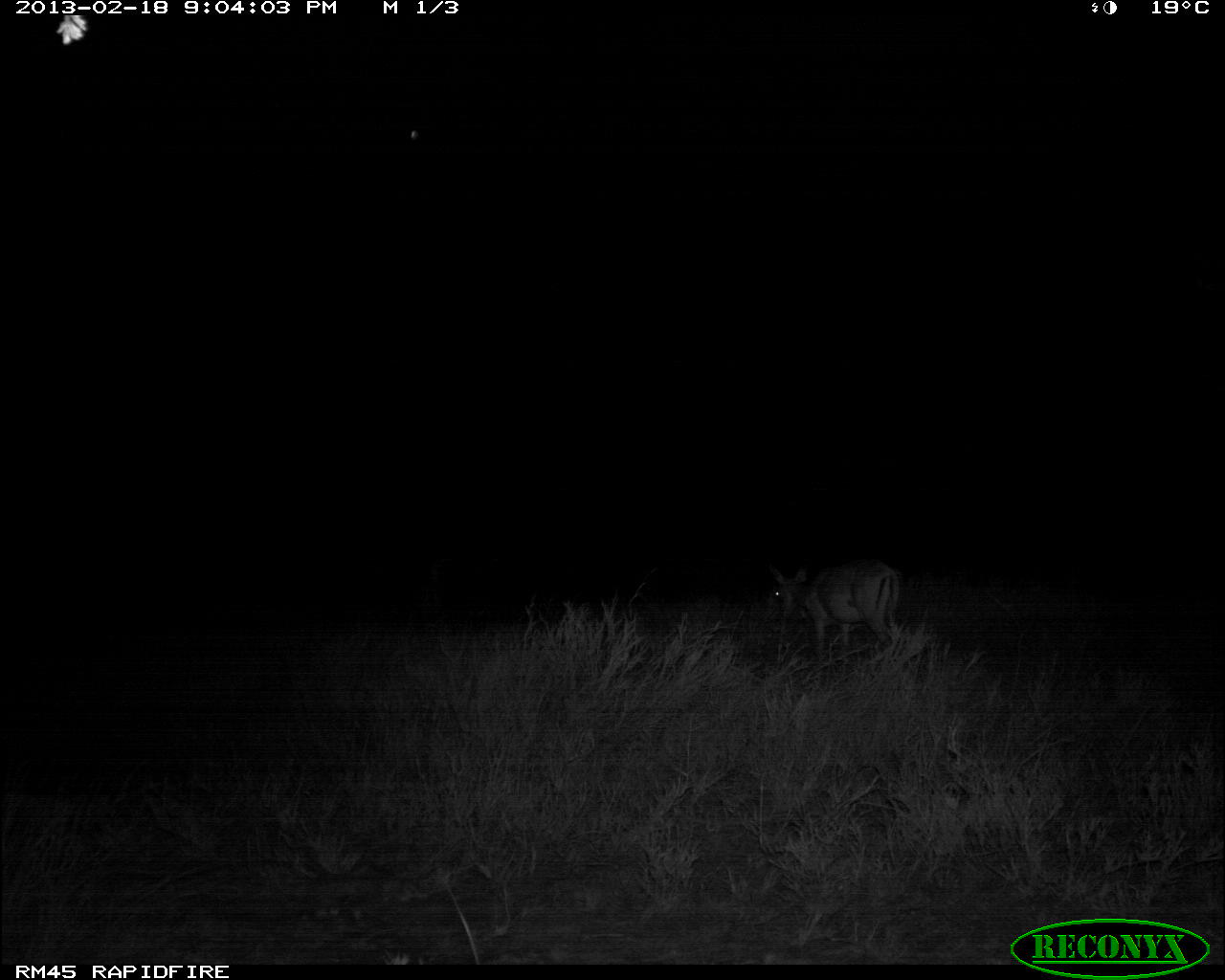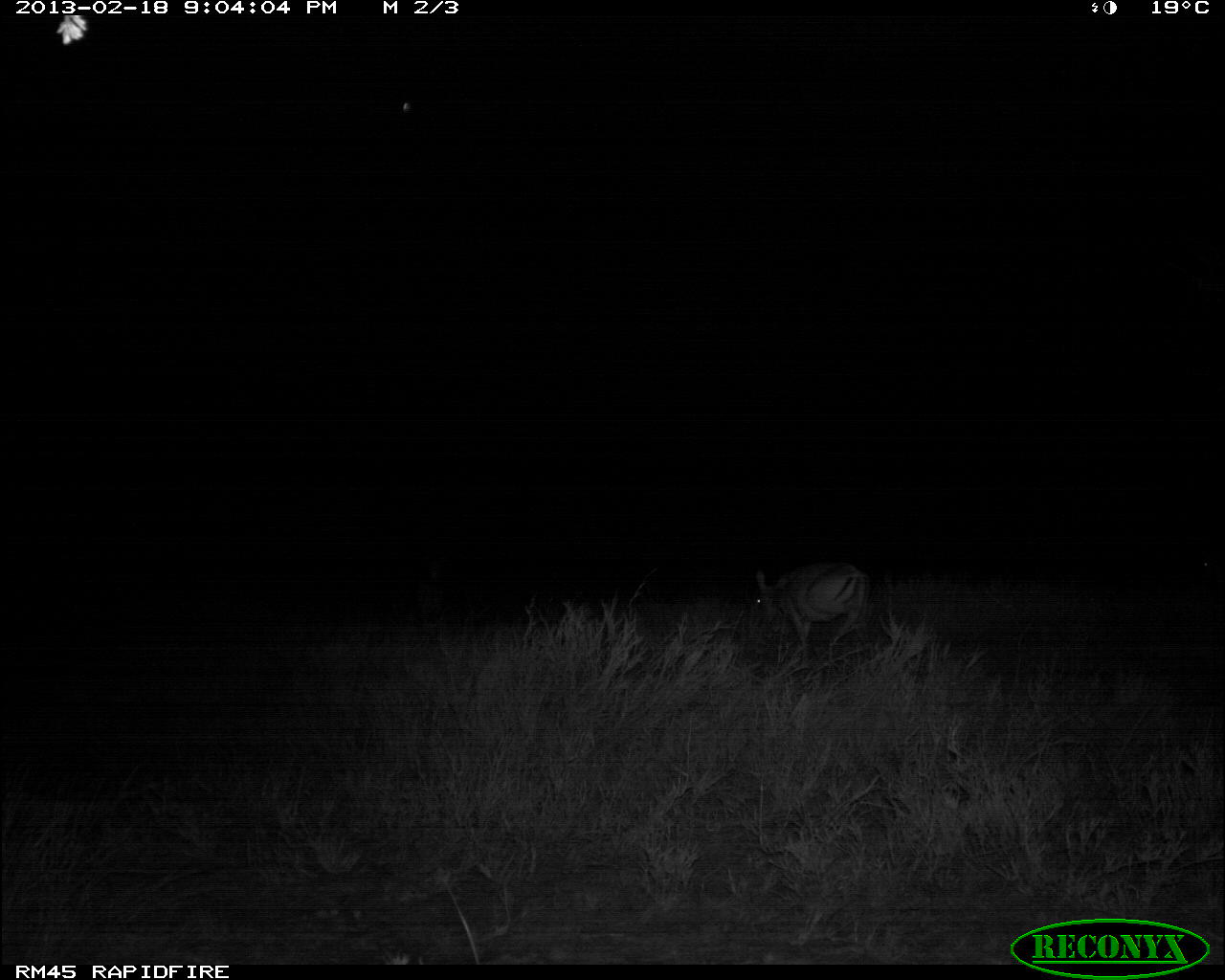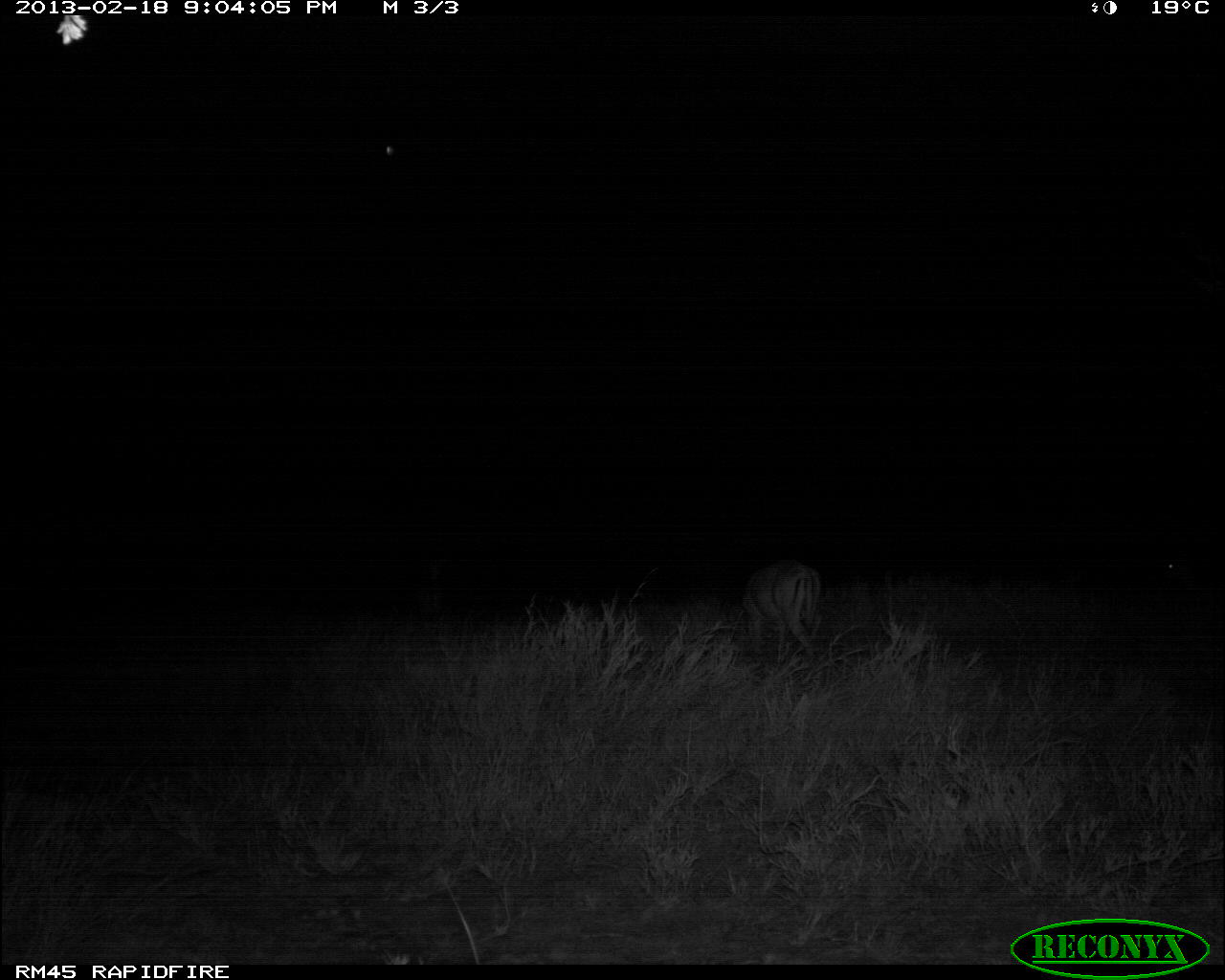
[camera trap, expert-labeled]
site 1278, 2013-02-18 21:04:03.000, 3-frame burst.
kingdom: Animalia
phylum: Chordata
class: Mammalia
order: Artiodactyla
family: Bovidae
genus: Aepyceros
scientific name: Aepyceros melampus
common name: impala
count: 1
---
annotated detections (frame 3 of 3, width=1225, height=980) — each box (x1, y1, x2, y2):
aepyceros melampus: (739, 557, 824, 657)